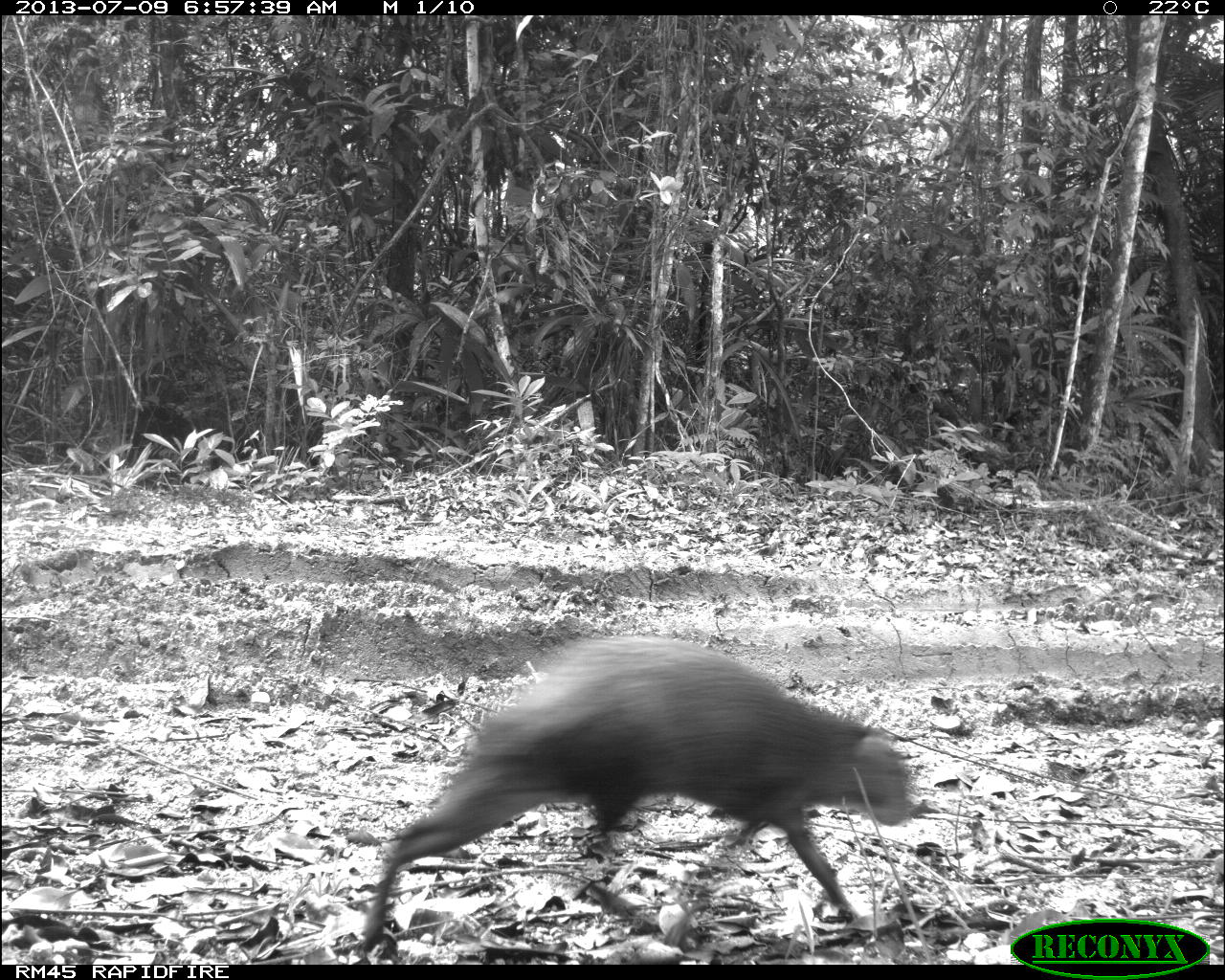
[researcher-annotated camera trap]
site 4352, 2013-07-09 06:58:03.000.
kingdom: Animalia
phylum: Chordata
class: Mammalia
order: Rodentia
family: Dasyproctidae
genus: Dasyprocta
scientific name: Dasyprocta punctata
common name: central american agouti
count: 1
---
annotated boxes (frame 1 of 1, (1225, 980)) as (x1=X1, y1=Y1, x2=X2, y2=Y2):
dasyprocta punctata: (x1=354, y1=634, x2=914, y2=952)